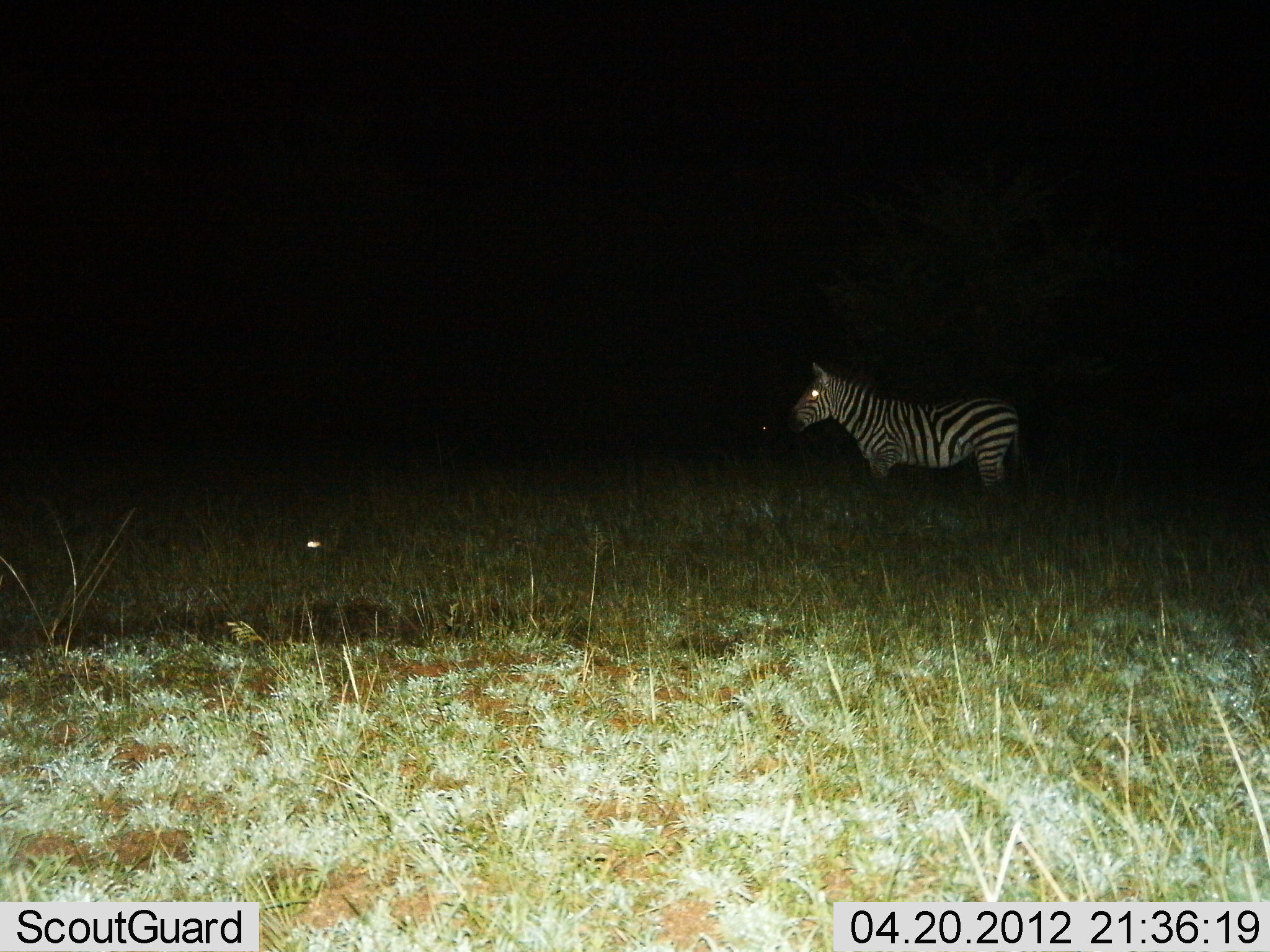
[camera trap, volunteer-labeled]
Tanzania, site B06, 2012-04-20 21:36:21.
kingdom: Animalia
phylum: Chordata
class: Mammalia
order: Perissodactyla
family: Equidae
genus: Equus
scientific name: Equus quagga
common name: plains zebra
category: zebra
Zebra (plains zebra) (Equus quagga), count 1. Behavior (volunteer vote fractions): standing 97%, resting 0%, moving 3%, interacting 0%. Young present (vote fraction): 0%. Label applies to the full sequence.